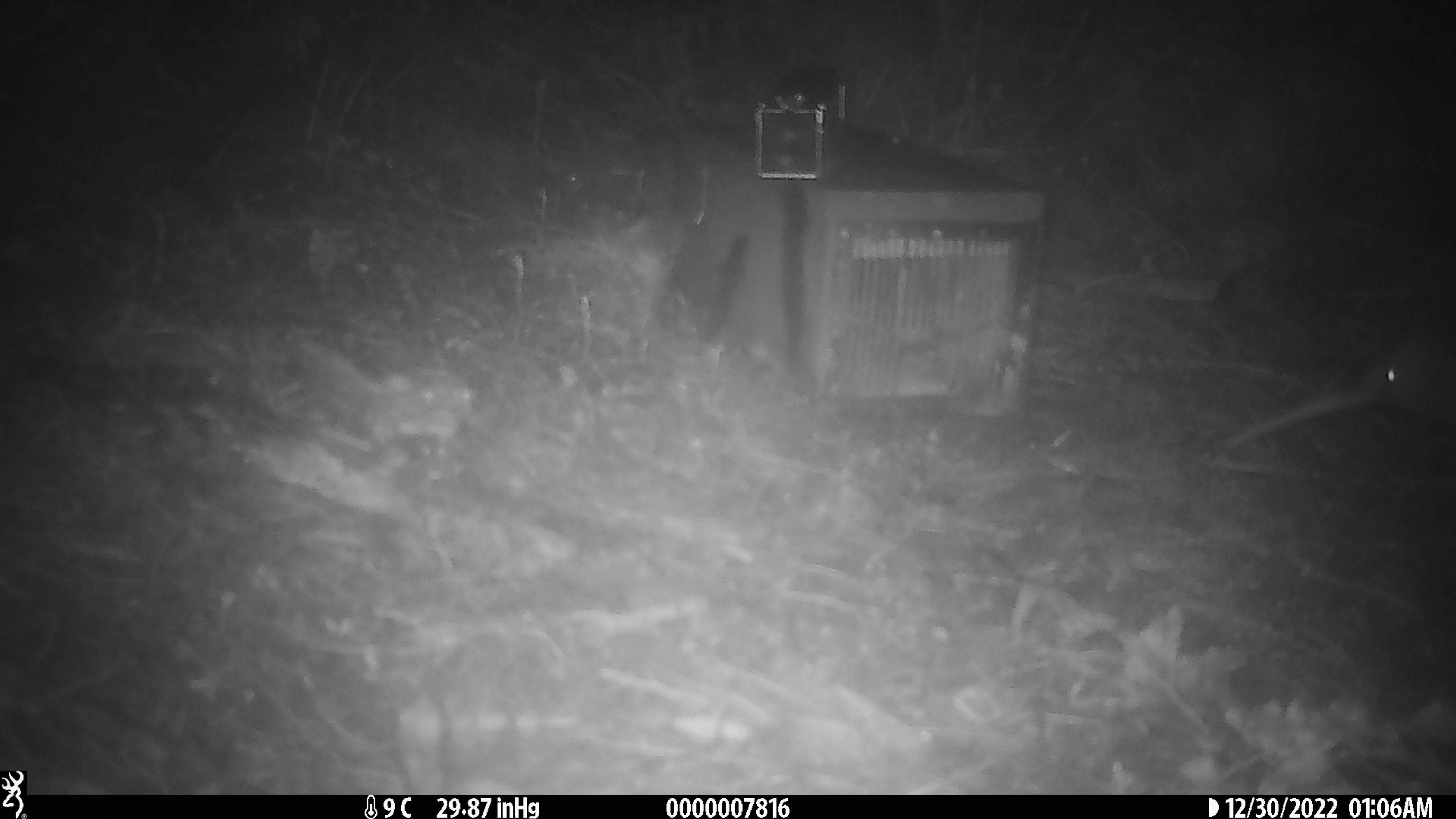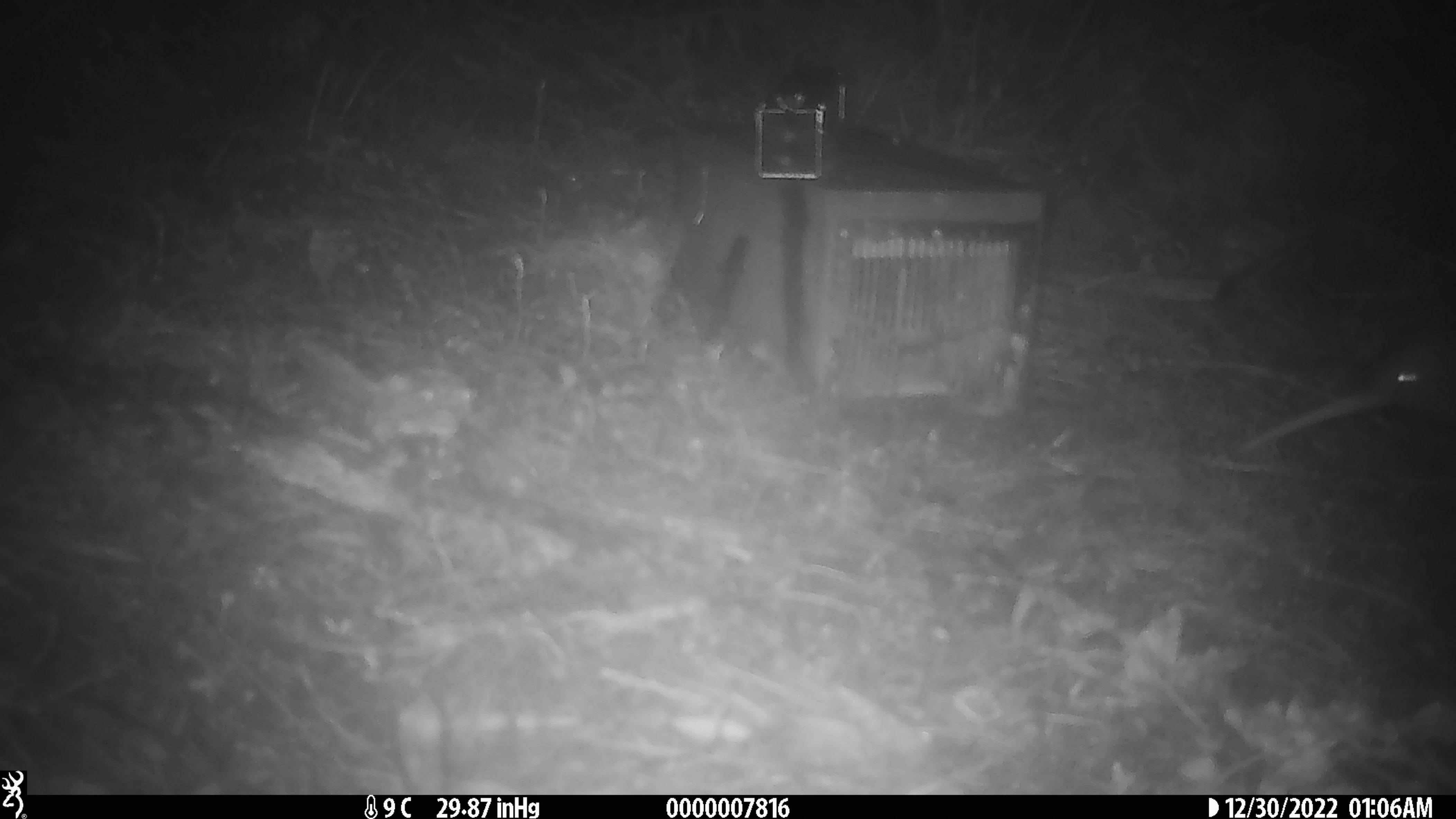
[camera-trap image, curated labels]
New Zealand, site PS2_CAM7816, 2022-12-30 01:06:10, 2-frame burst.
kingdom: Animalia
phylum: Chordata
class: Aves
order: Apterygiformes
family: Apterygidae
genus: Apteryx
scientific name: Apteryx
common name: kiwi